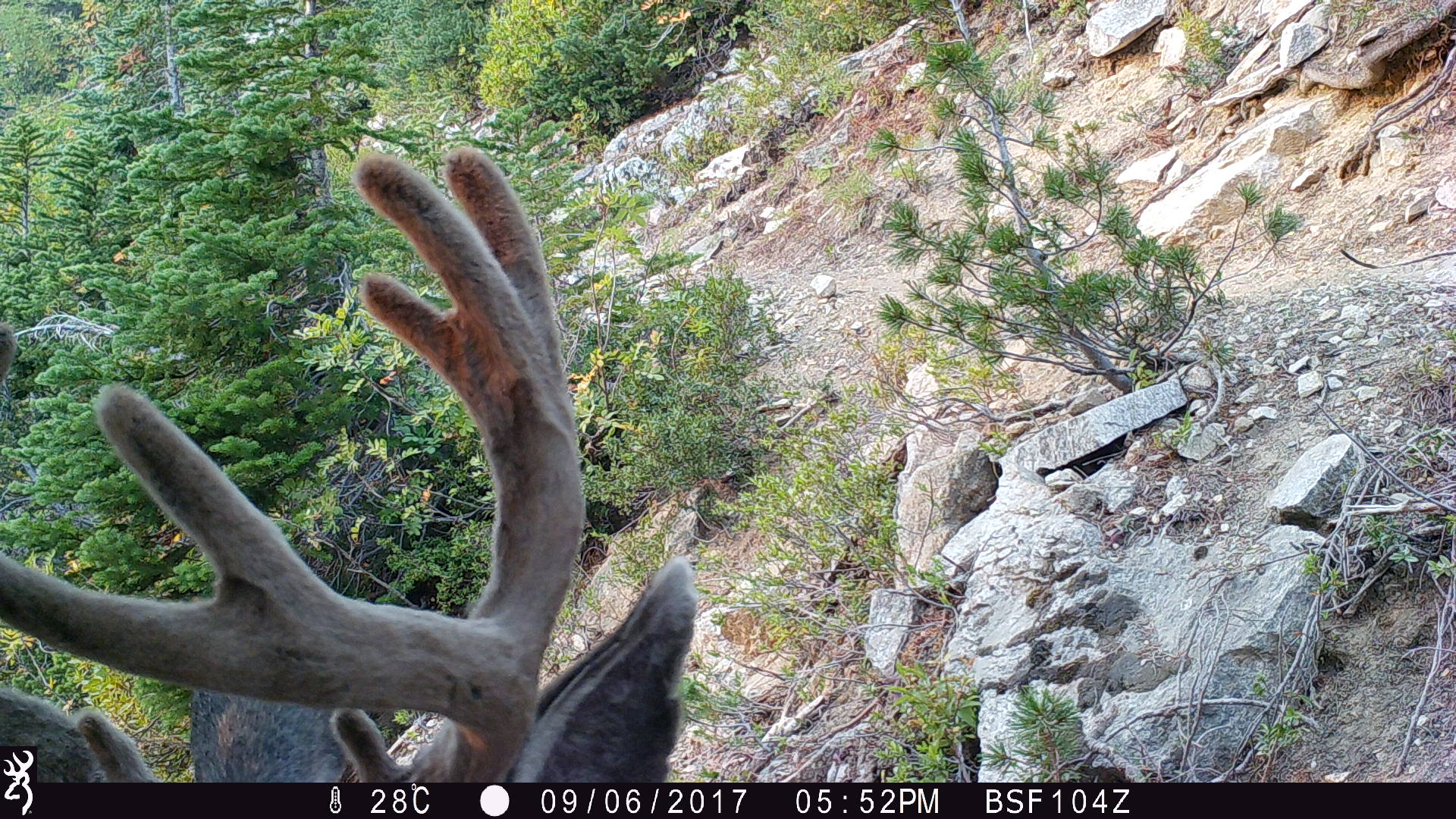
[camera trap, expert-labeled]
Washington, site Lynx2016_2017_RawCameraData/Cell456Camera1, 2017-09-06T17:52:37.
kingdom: Animalia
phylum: Chordata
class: Mammalia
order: Artiodactyla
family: Cervidae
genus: Odocoileus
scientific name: Odocoileus hemionus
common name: mule deer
Odocoileus hemionus (mule deer). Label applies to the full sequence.